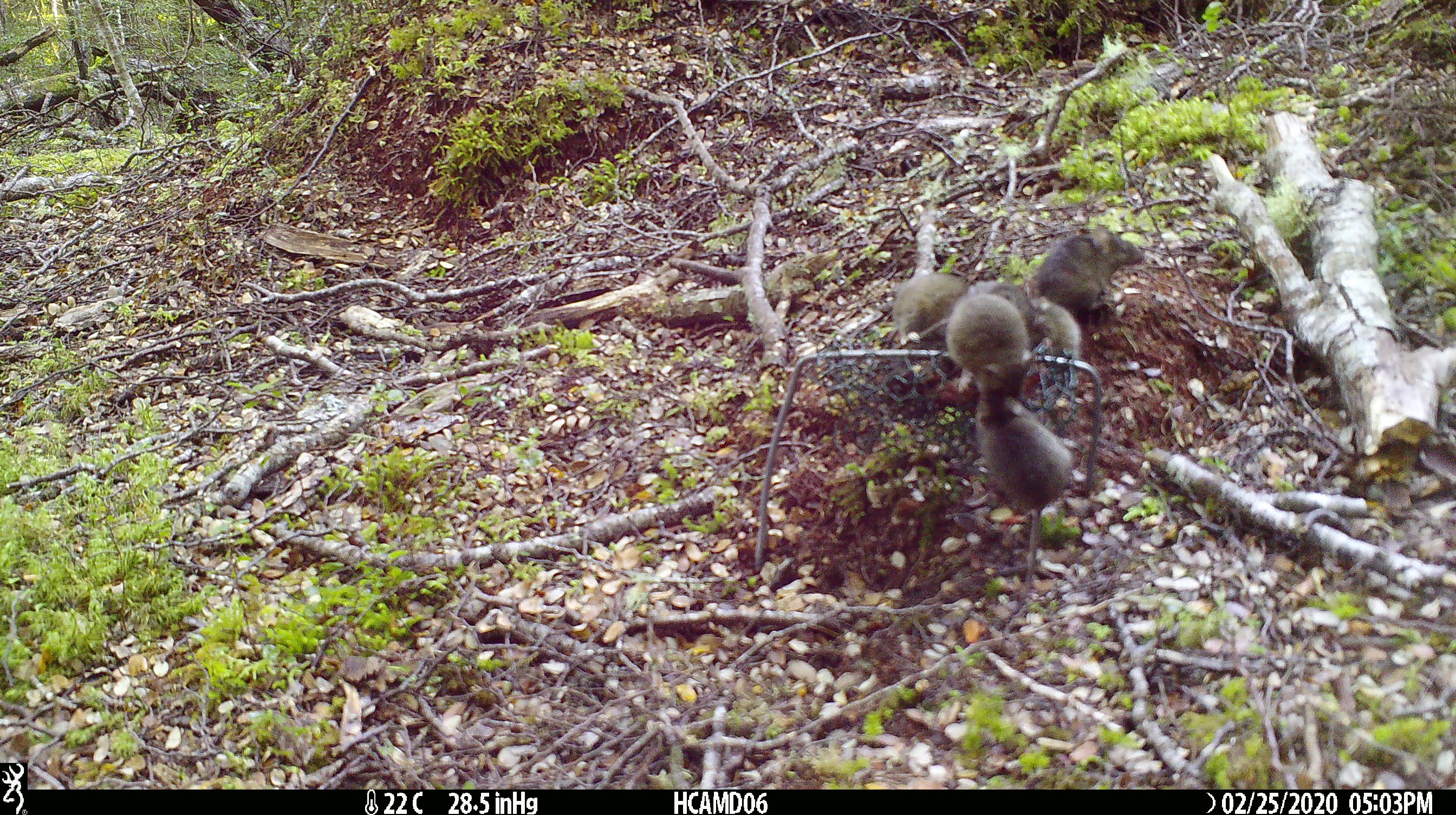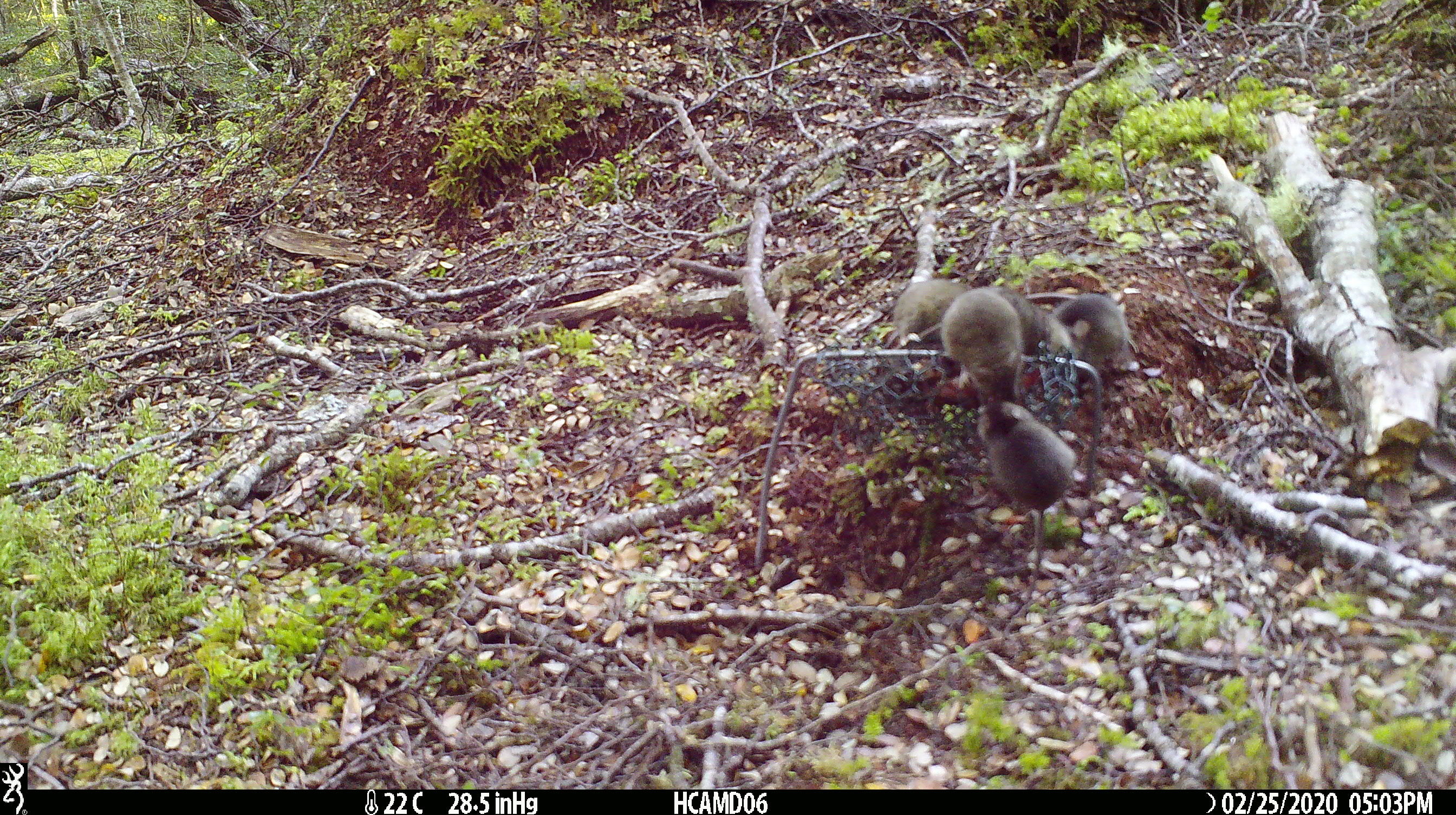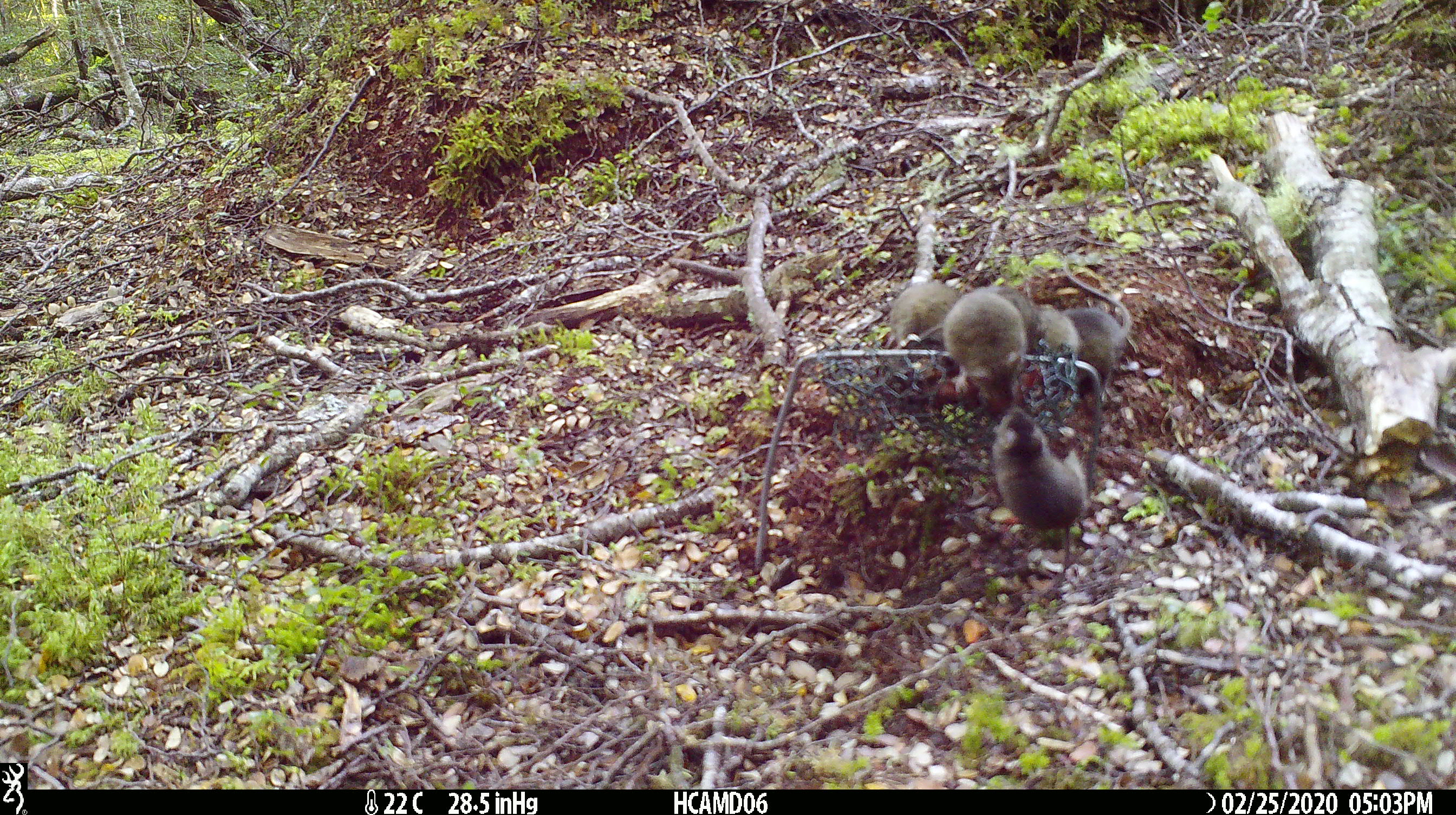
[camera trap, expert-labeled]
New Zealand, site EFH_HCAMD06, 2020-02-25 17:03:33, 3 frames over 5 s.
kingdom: Animalia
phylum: Chordata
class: Mammalia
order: Rodentia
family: Muridae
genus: Mus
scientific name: Mus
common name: mouse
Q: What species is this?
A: Mouse (Mus).